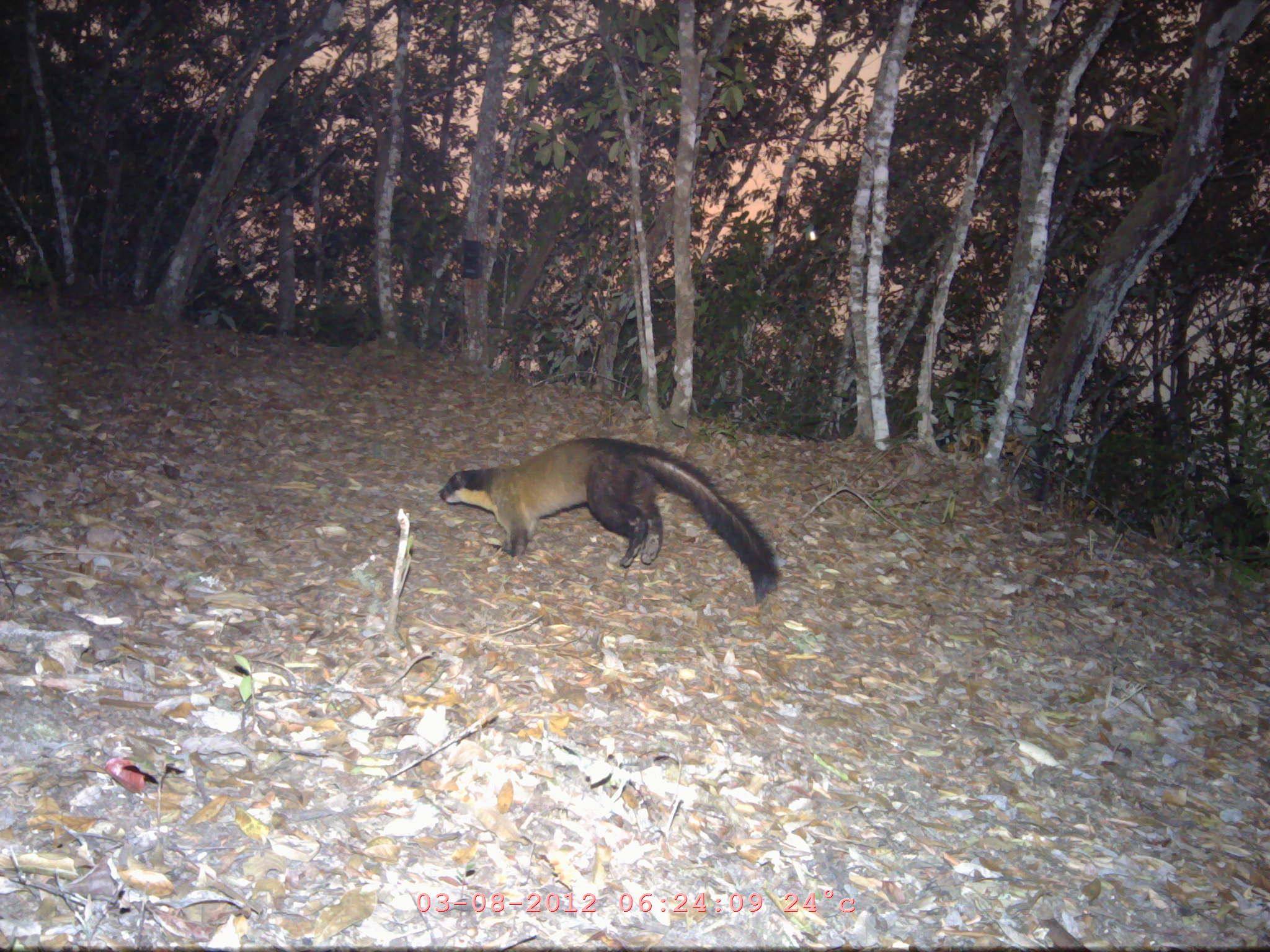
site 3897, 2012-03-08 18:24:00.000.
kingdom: Animalia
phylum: Chordata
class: Mammalia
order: Carnivora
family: Mustelidae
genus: Martes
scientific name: Martes flavigula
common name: yellow-throated marten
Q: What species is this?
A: Martes flavigula (yellow-throated marten).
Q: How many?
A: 1.